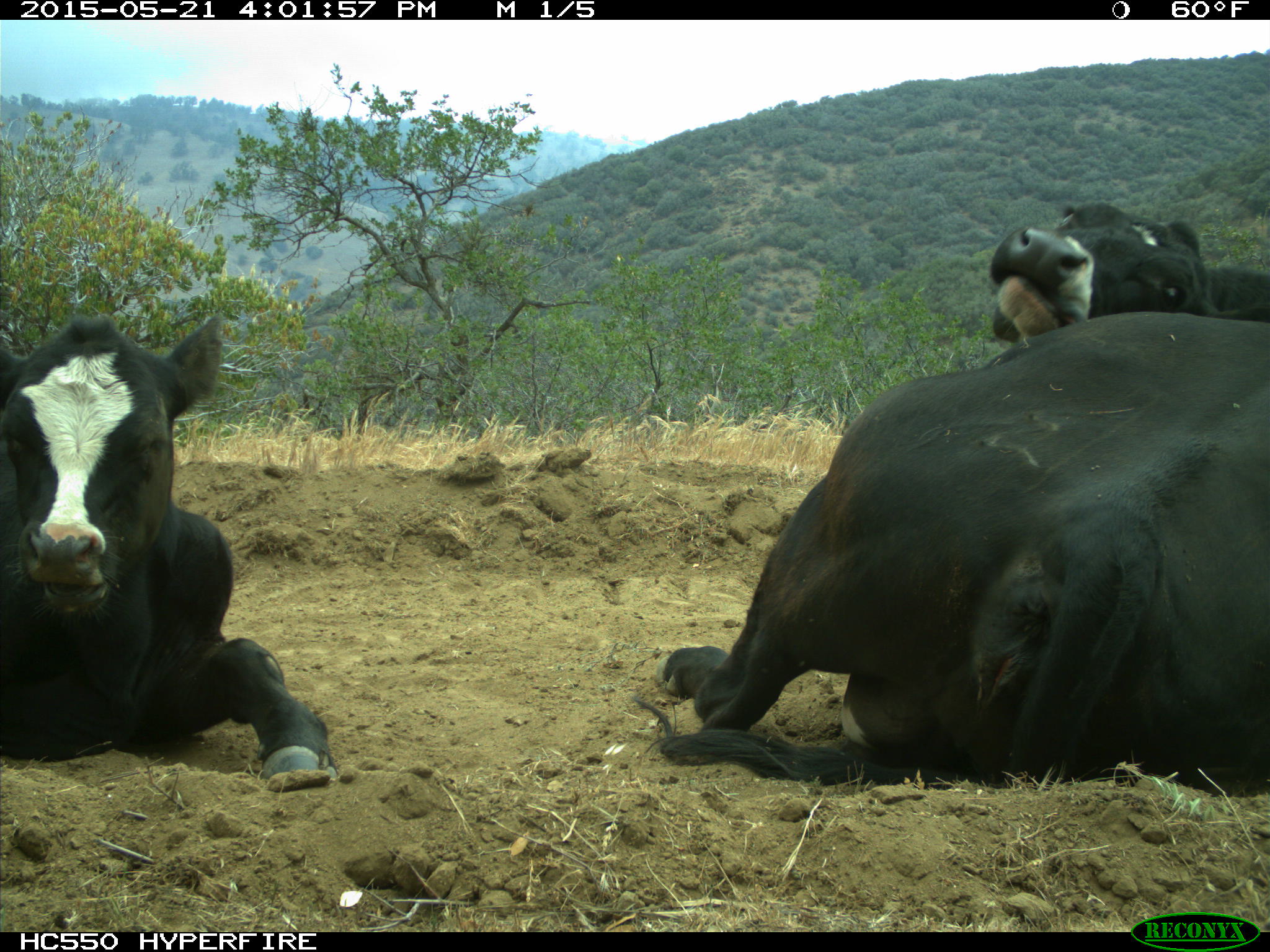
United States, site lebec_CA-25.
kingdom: Animalia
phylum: Chordata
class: Mammalia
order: Artiodactyla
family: Bovidae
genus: Bos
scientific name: Bos taurus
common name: domestic cow